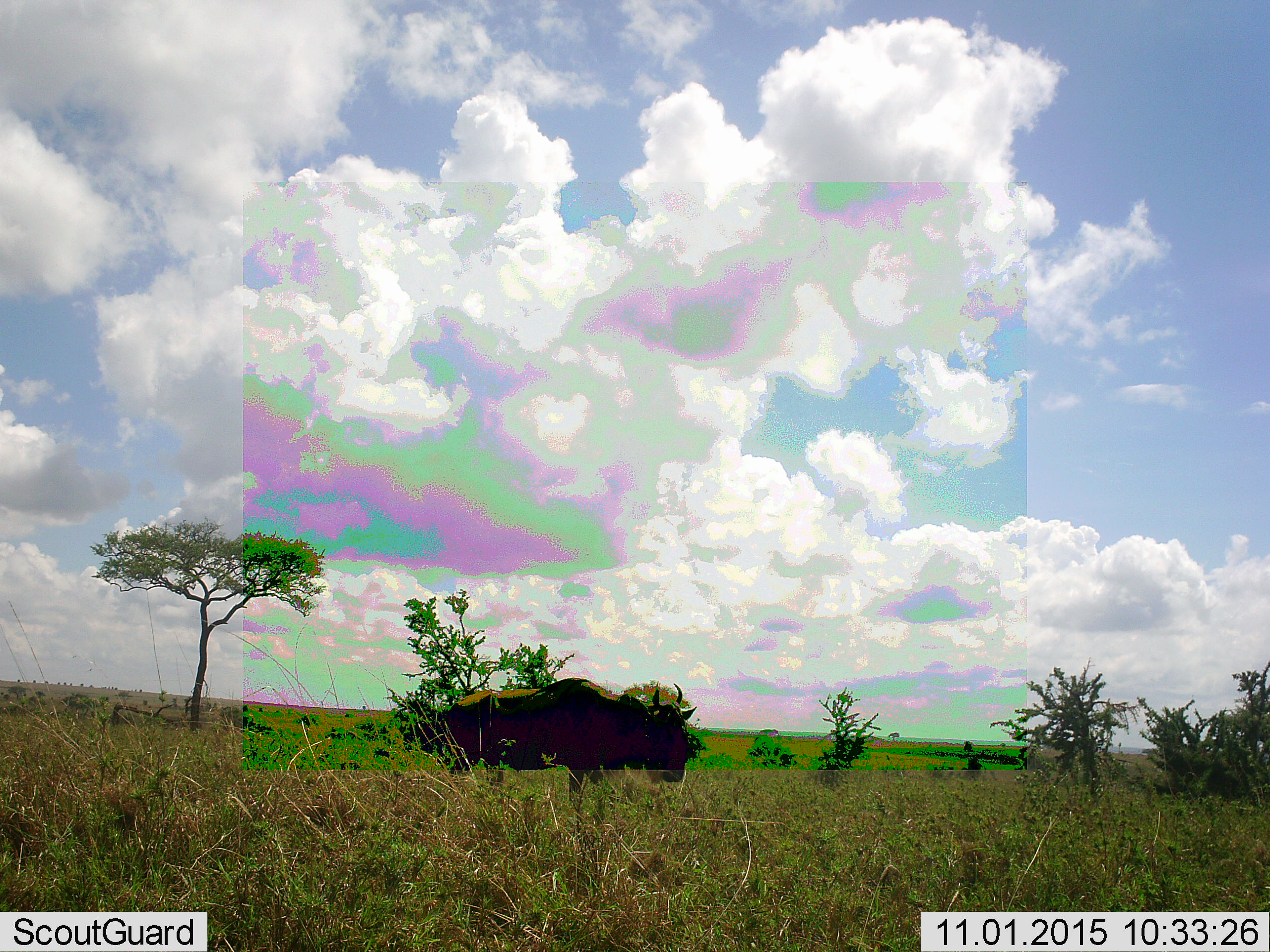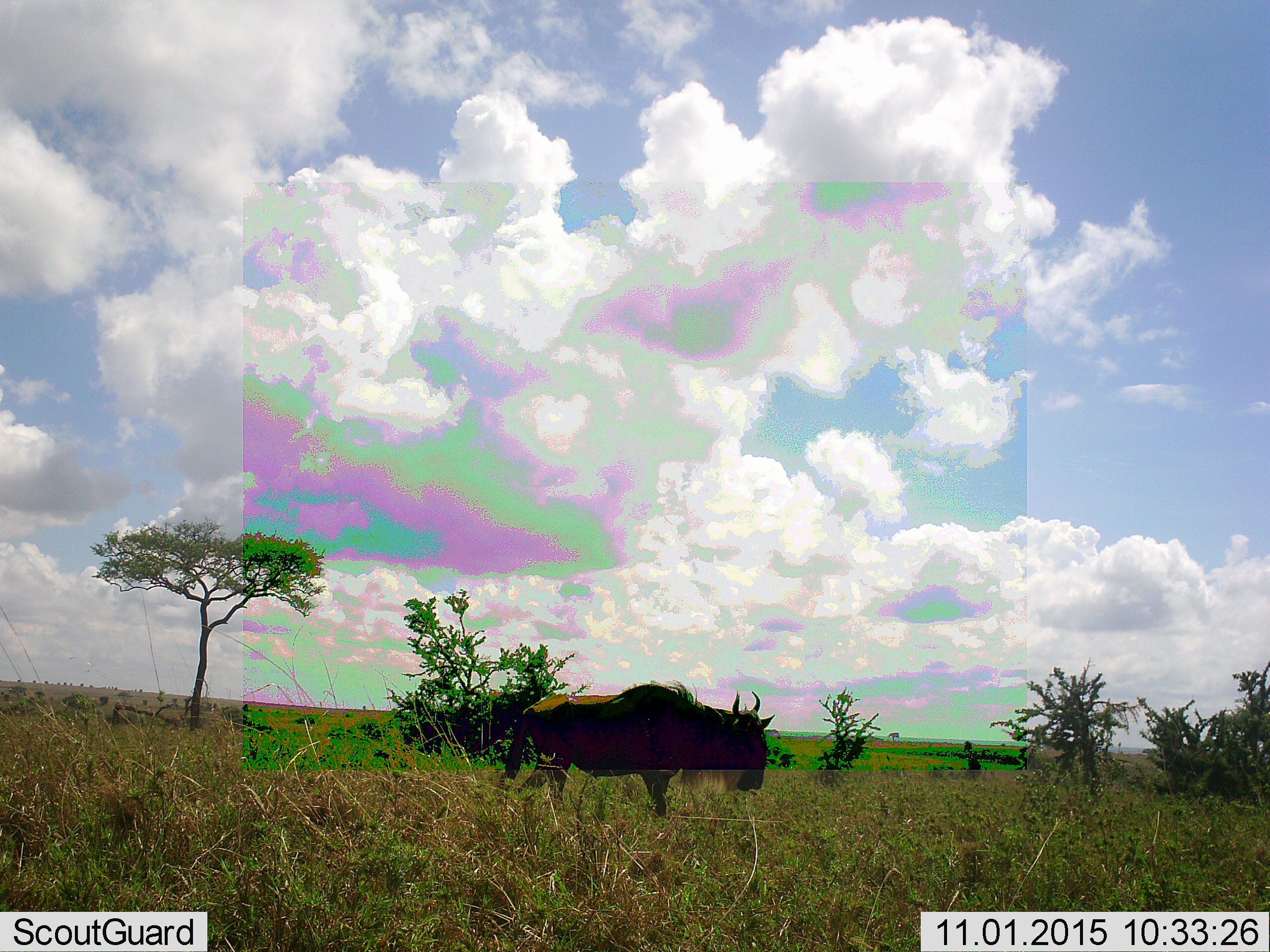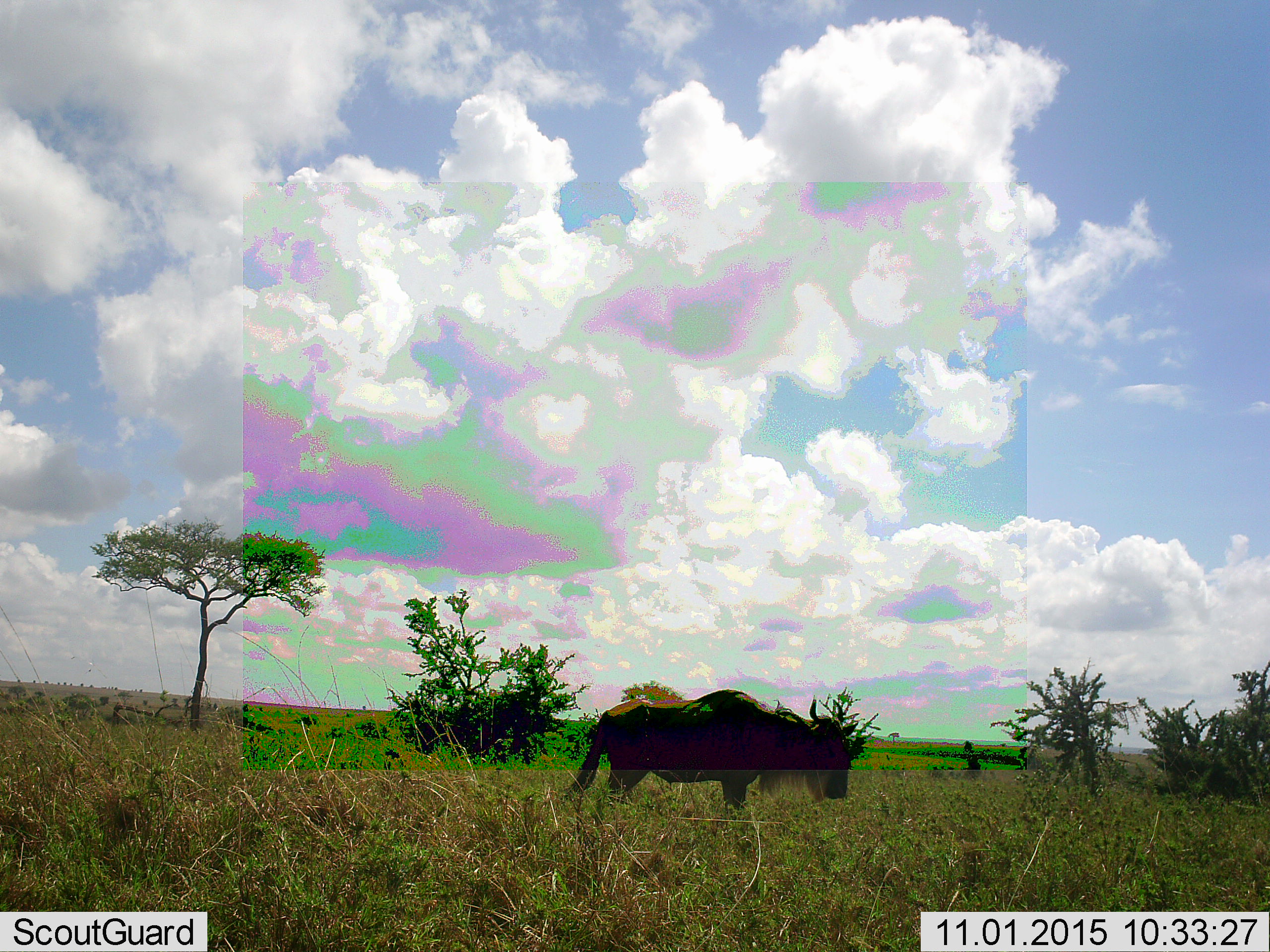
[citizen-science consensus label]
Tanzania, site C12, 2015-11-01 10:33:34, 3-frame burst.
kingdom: Animalia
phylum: Chordata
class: Mammalia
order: Artiodactyla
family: Bovidae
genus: Connochaetes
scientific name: Connochaetes taurinus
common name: blue wildebeest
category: wildebeest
Wildebeest (blue wildebeest) (Connochaetes taurinus), count 1. Behavior (volunteer vote fractions): standing 8%, resting 0%, moving 92%, interacting 0%. Young present (vote fraction): 0%. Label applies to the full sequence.